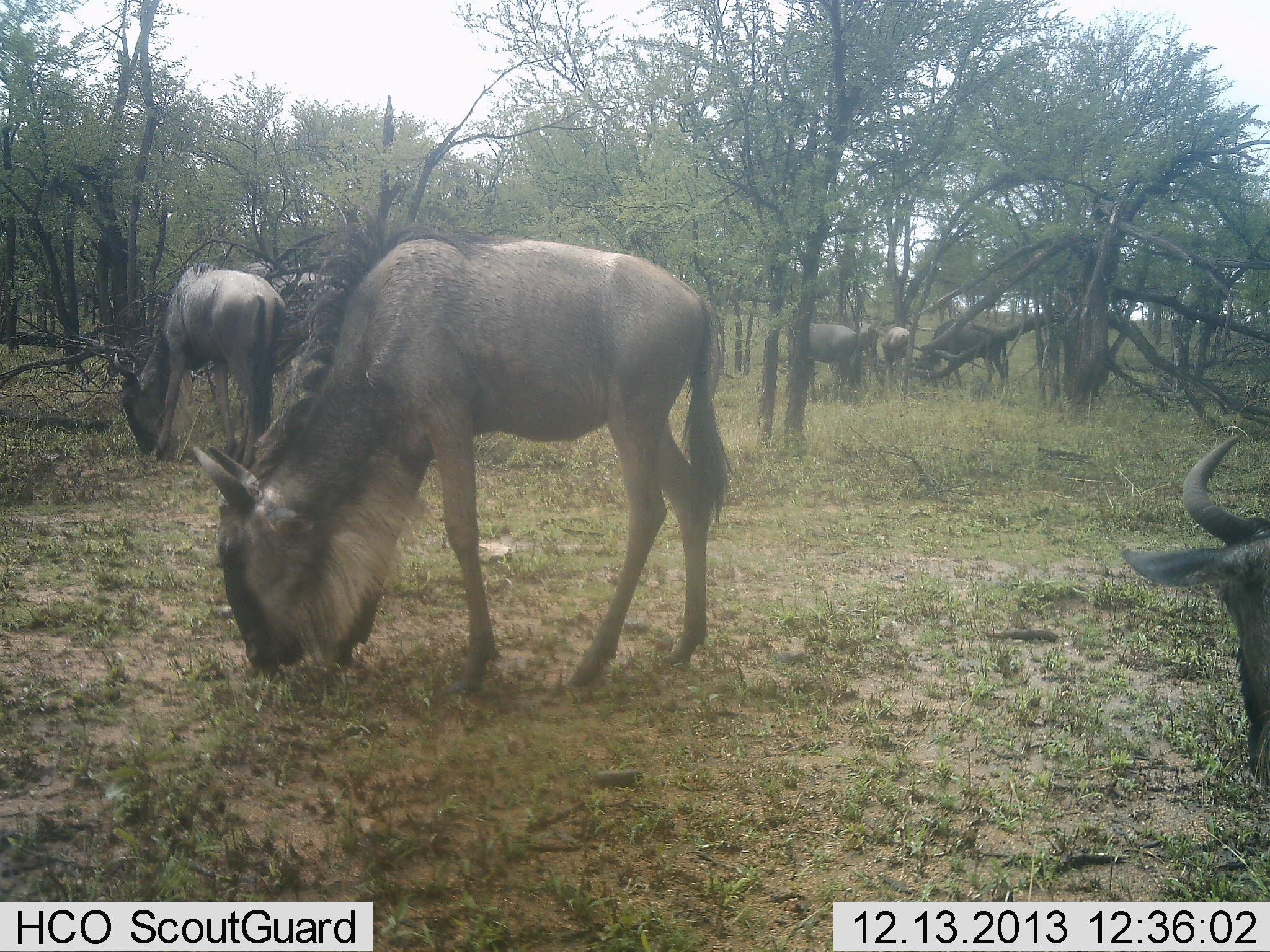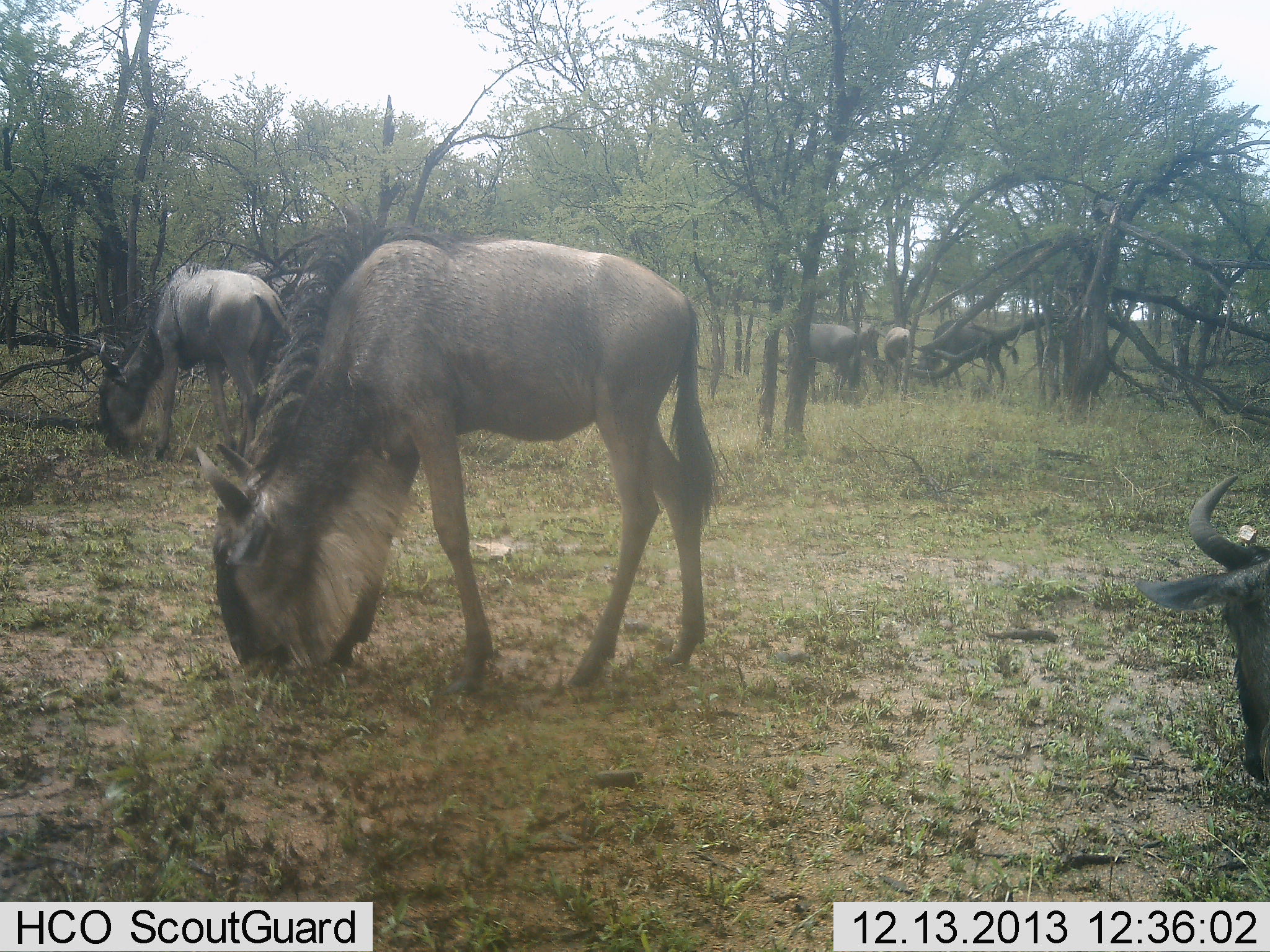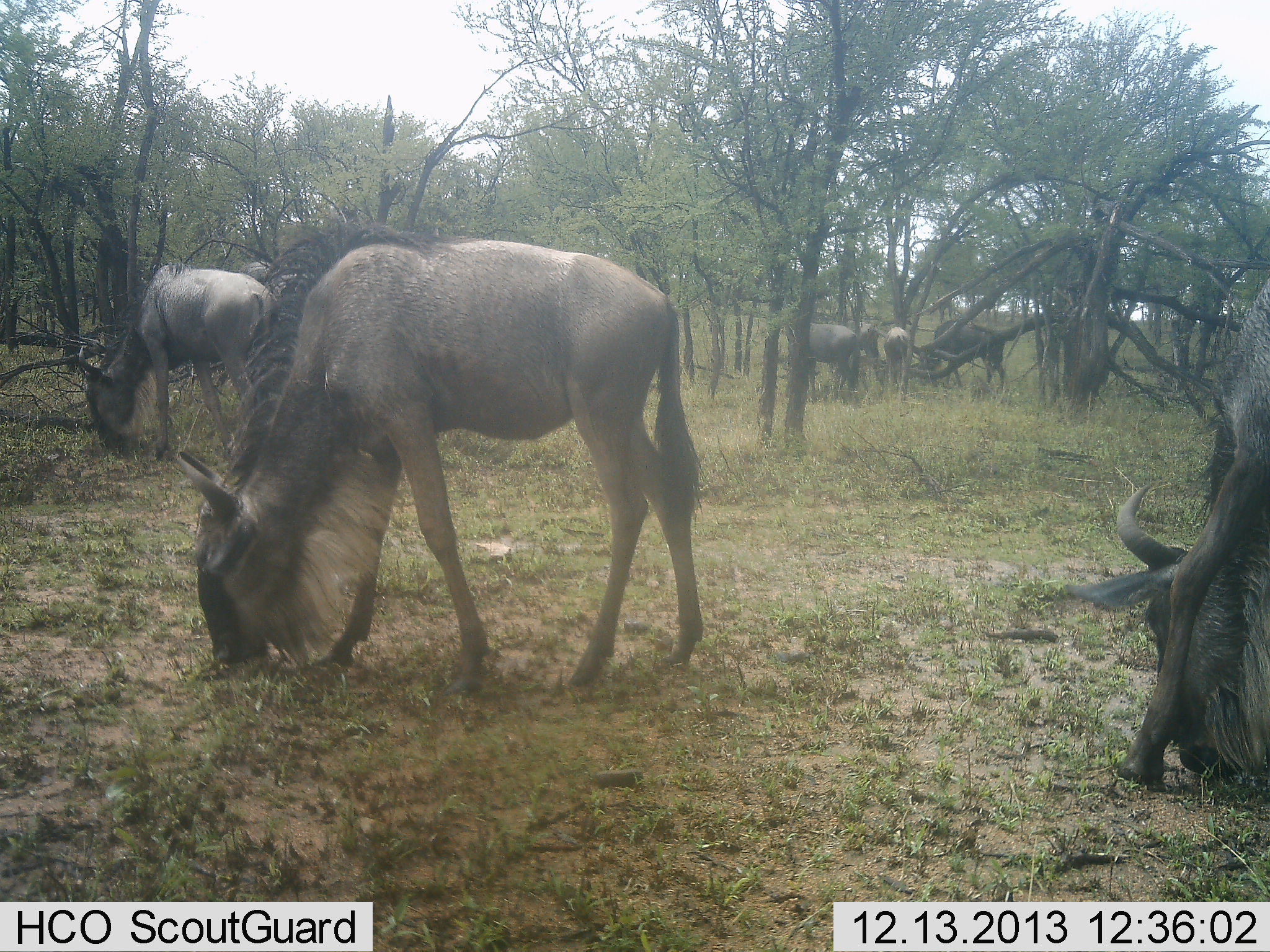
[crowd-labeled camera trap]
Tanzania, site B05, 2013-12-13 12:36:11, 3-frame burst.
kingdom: Animalia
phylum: Chordata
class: Mammalia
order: Artiodactyla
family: Bovidae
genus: Connochaetes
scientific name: Connochaetes taurinus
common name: blue wildebeest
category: wildebeest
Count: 7.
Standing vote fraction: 20%.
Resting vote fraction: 0%.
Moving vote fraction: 10%.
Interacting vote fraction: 0%.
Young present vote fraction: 0%.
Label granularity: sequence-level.